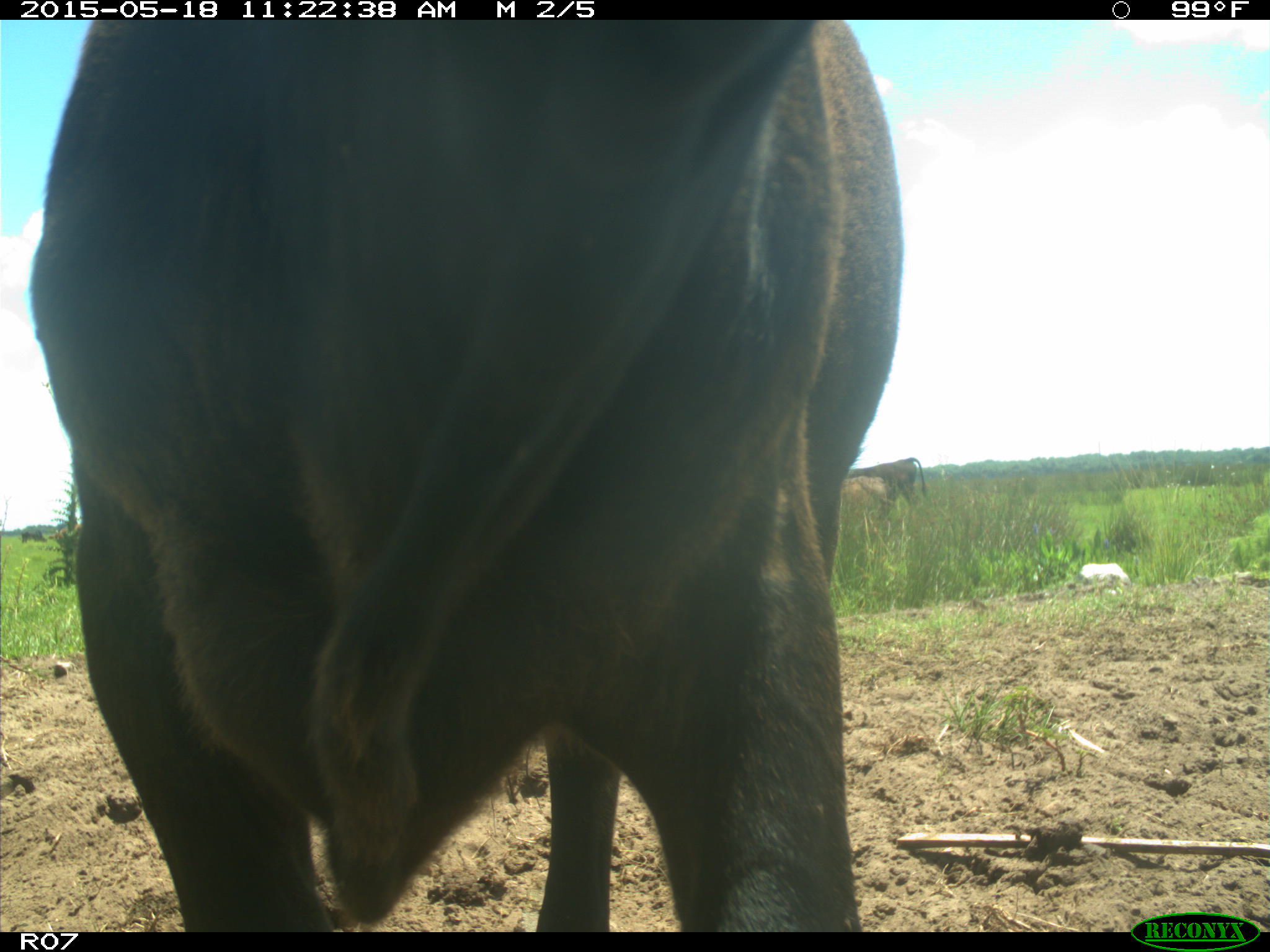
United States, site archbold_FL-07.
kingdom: Animalia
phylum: Chordata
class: Mammalia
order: Artiodactyla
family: Bovidae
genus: Bos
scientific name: Bos taurus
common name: domestic cow